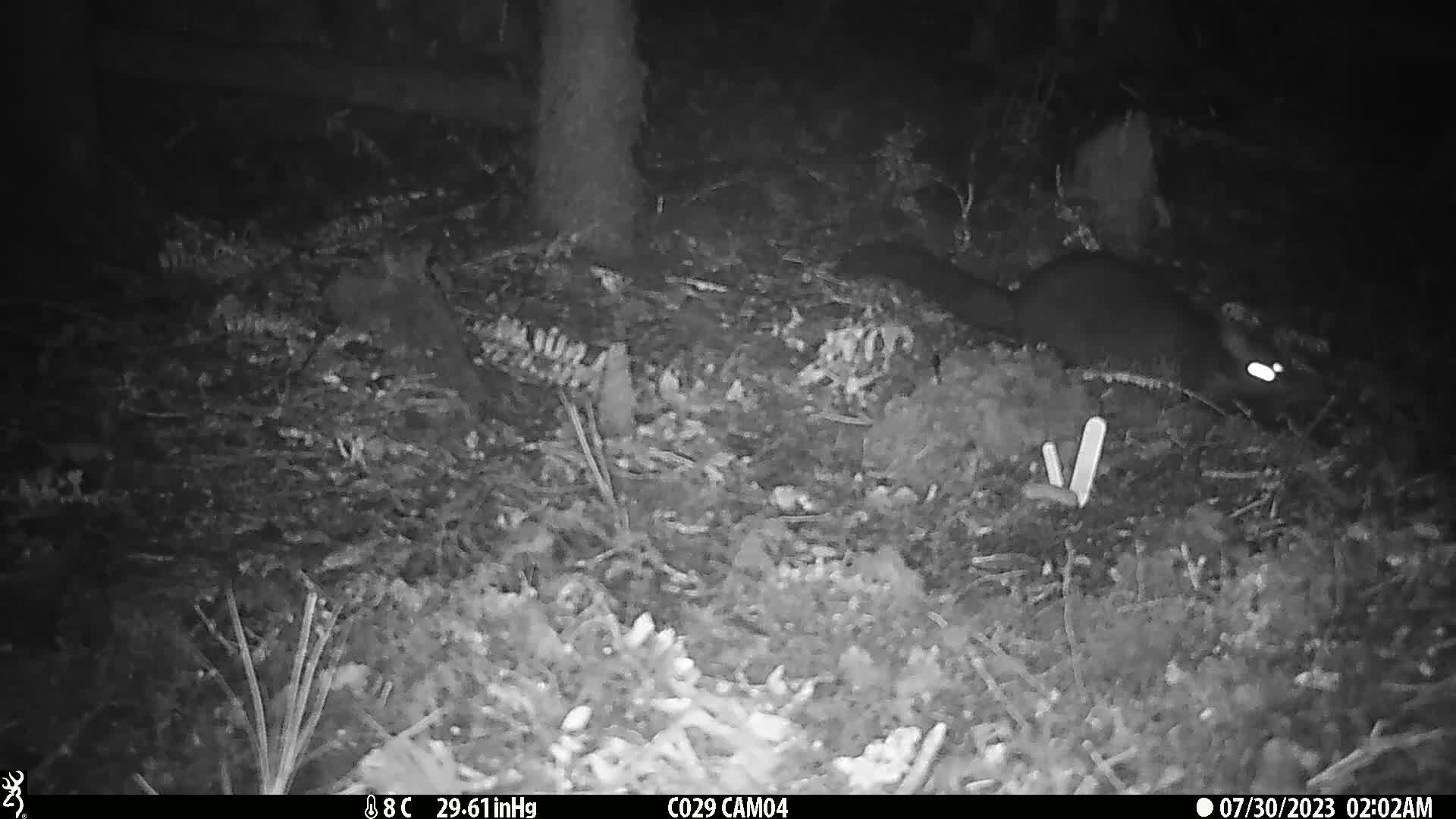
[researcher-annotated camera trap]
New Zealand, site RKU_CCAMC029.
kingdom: Animalia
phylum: Chordata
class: Mammalia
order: Diprotodontia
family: Phalangeridae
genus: Trichosurus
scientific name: Trichosurus vulpecula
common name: common brushtail possum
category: possum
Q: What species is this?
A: Possum (common brushtail possum) (Trichosurus vulpecula).